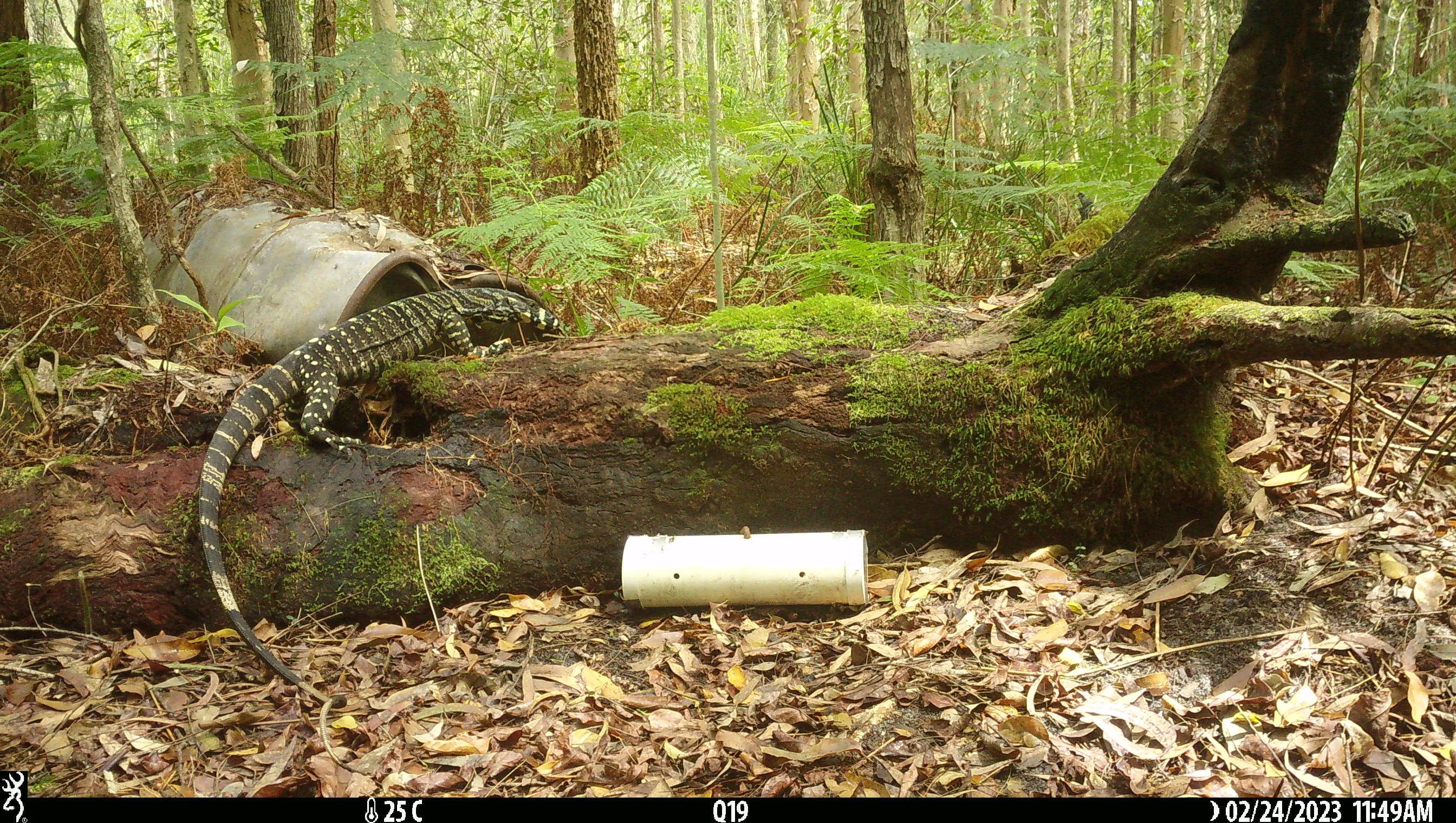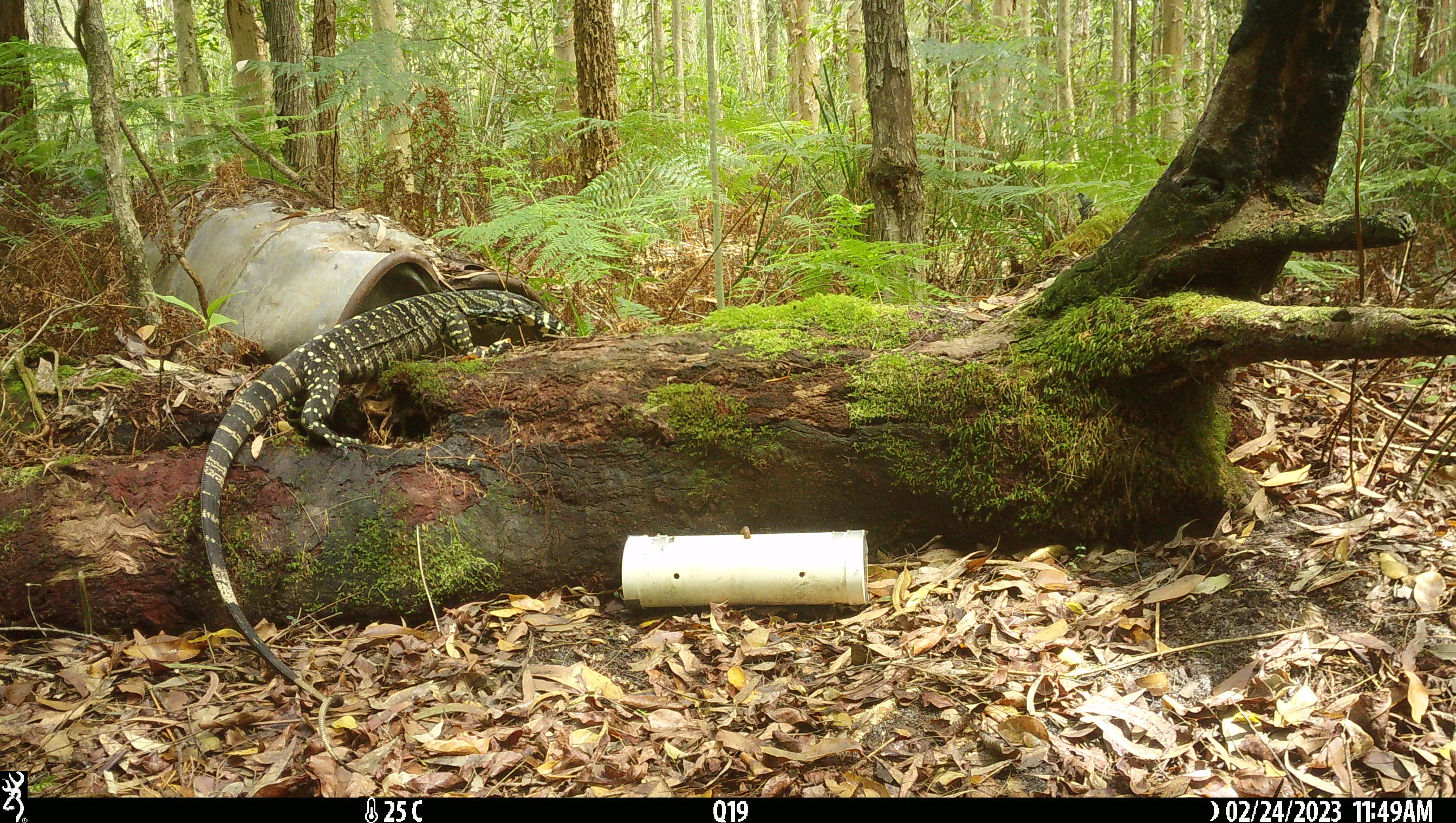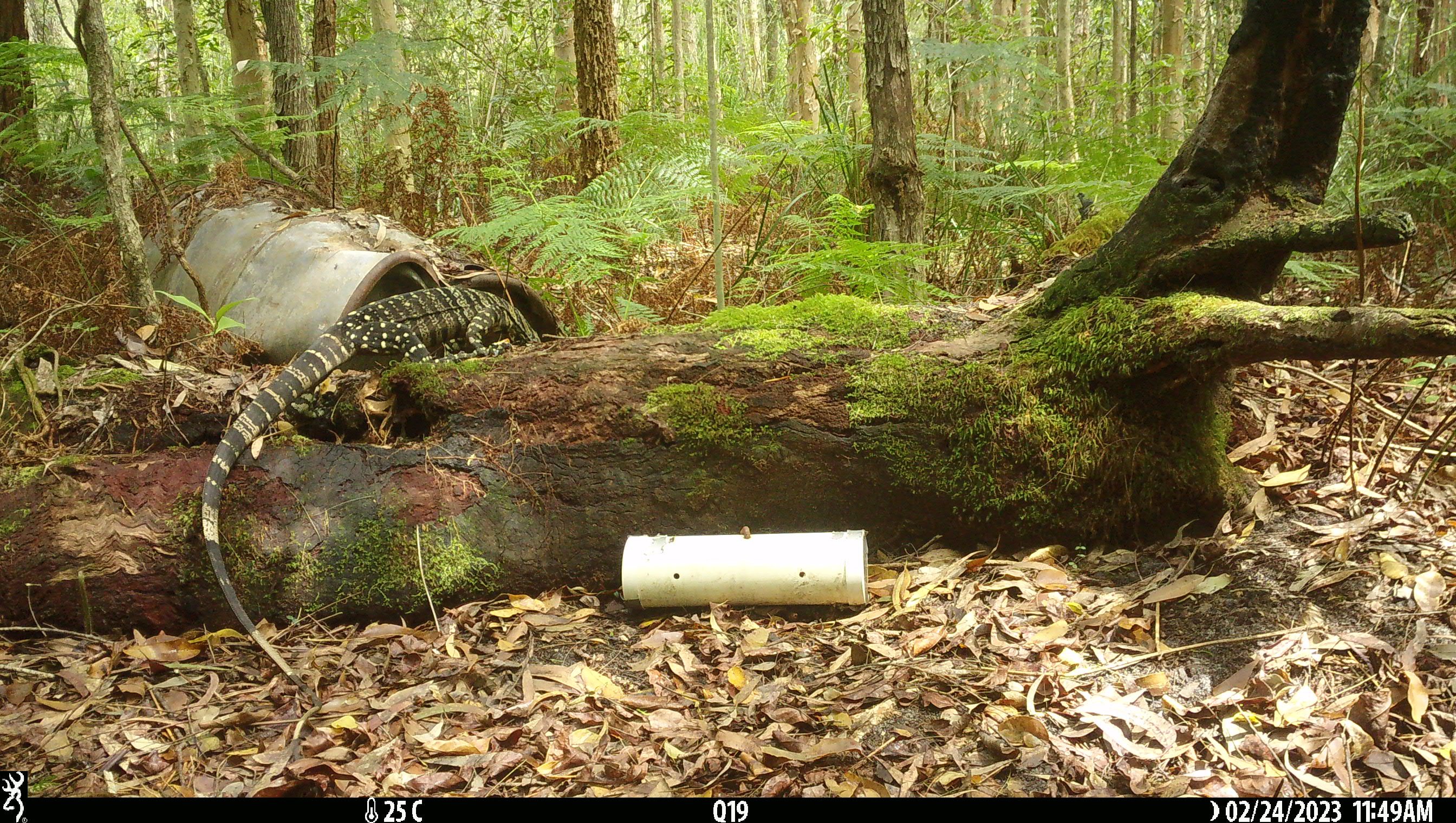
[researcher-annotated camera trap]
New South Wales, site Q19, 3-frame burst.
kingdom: Animalia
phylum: Chordata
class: Reptilia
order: Squamata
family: Varanidae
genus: Varanus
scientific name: Varanus varius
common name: lace monitor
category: goanna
Goanna (lace monitor) (Varanus varius).